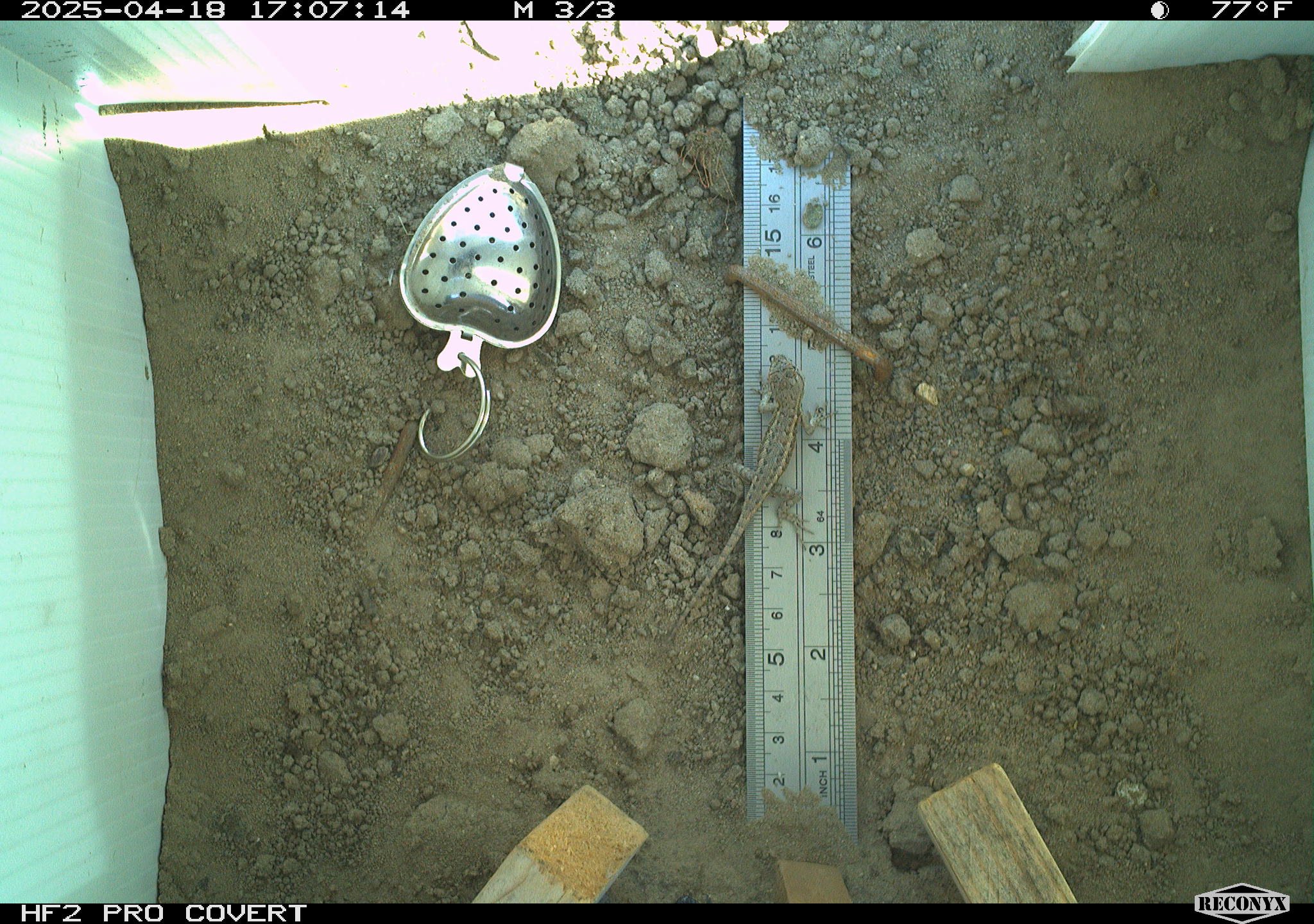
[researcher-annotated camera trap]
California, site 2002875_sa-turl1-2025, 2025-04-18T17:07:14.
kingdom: Animalia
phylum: Chordata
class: Reptilia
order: Squamata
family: Phrynosomatidae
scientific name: Phrynosomatidae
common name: north american spiny lizards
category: sceloporus/uta species